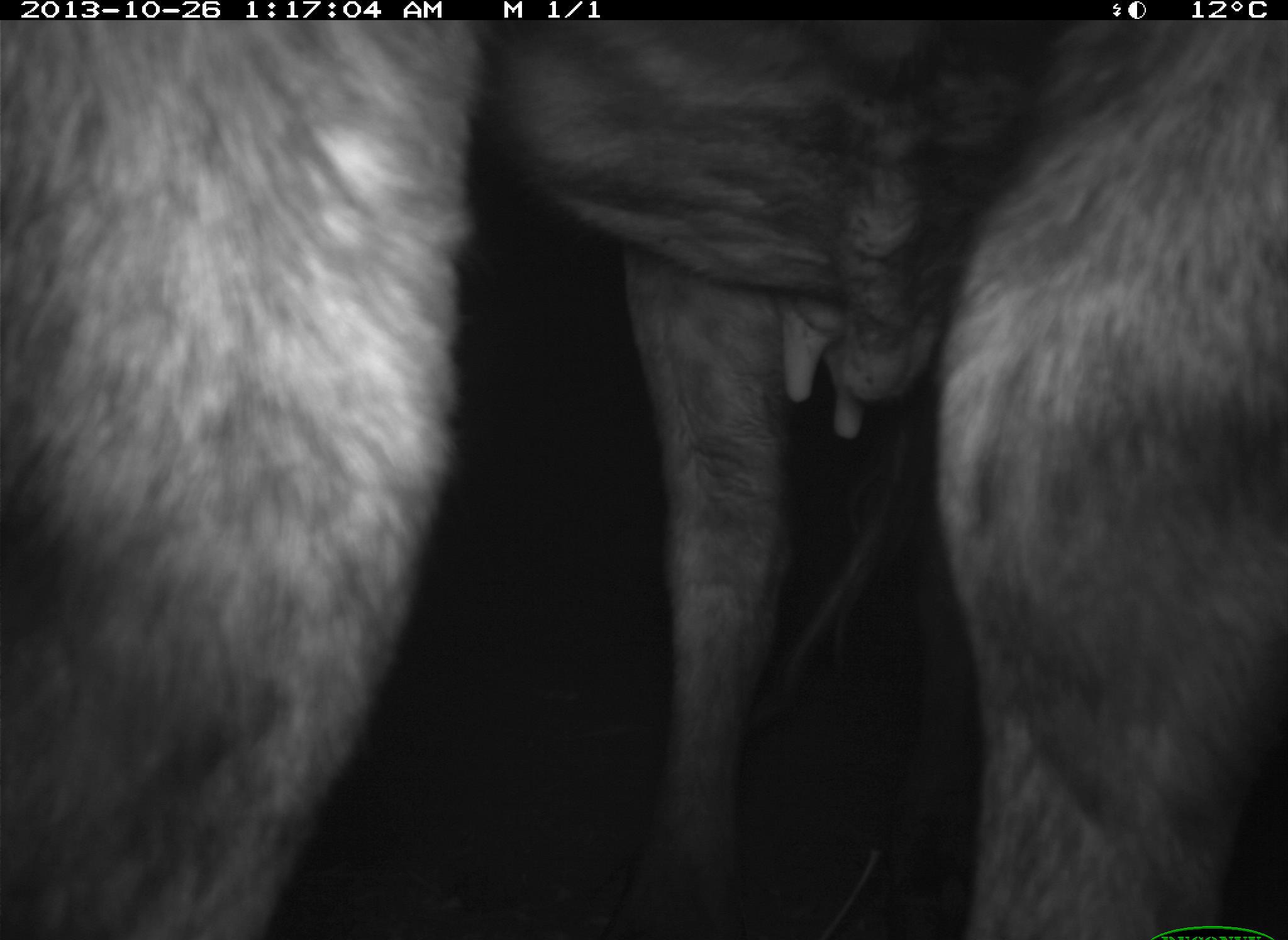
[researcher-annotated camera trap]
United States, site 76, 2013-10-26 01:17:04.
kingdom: Animalia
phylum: Chordata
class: Mammalia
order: Artiodactyla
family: Bovidae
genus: Bos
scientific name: Bos taurus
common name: cow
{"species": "cow (Bos taurus)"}